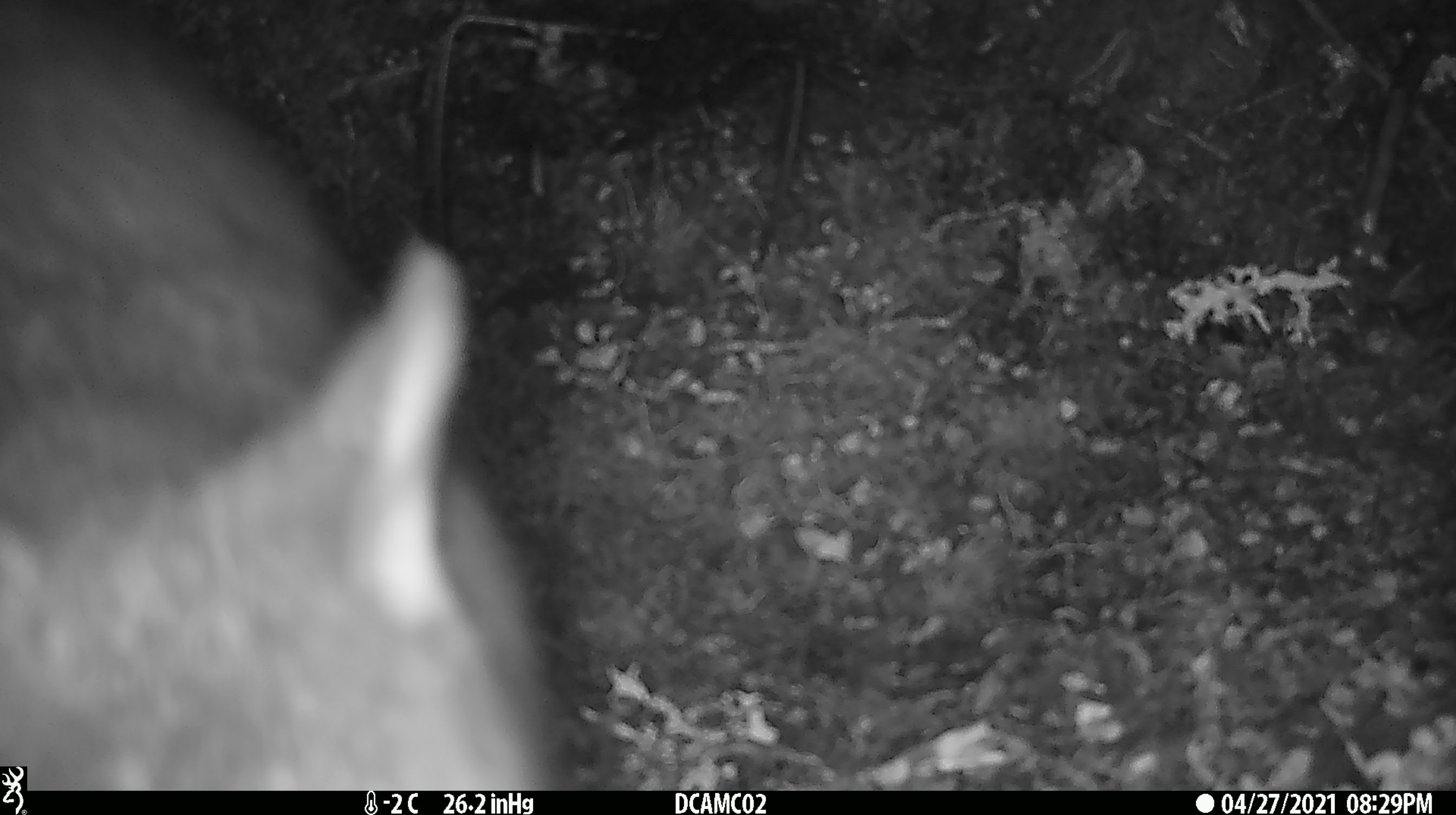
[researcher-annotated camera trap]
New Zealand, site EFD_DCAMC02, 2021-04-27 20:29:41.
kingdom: Animalia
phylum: Chordata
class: Mammalia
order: Diprotodontia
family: Phalangeridae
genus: Trichosurus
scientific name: Trichosurus vulpecula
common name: common brushtail possum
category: possum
Possum (common brushtail possum) (Trichosurus vulpecula).